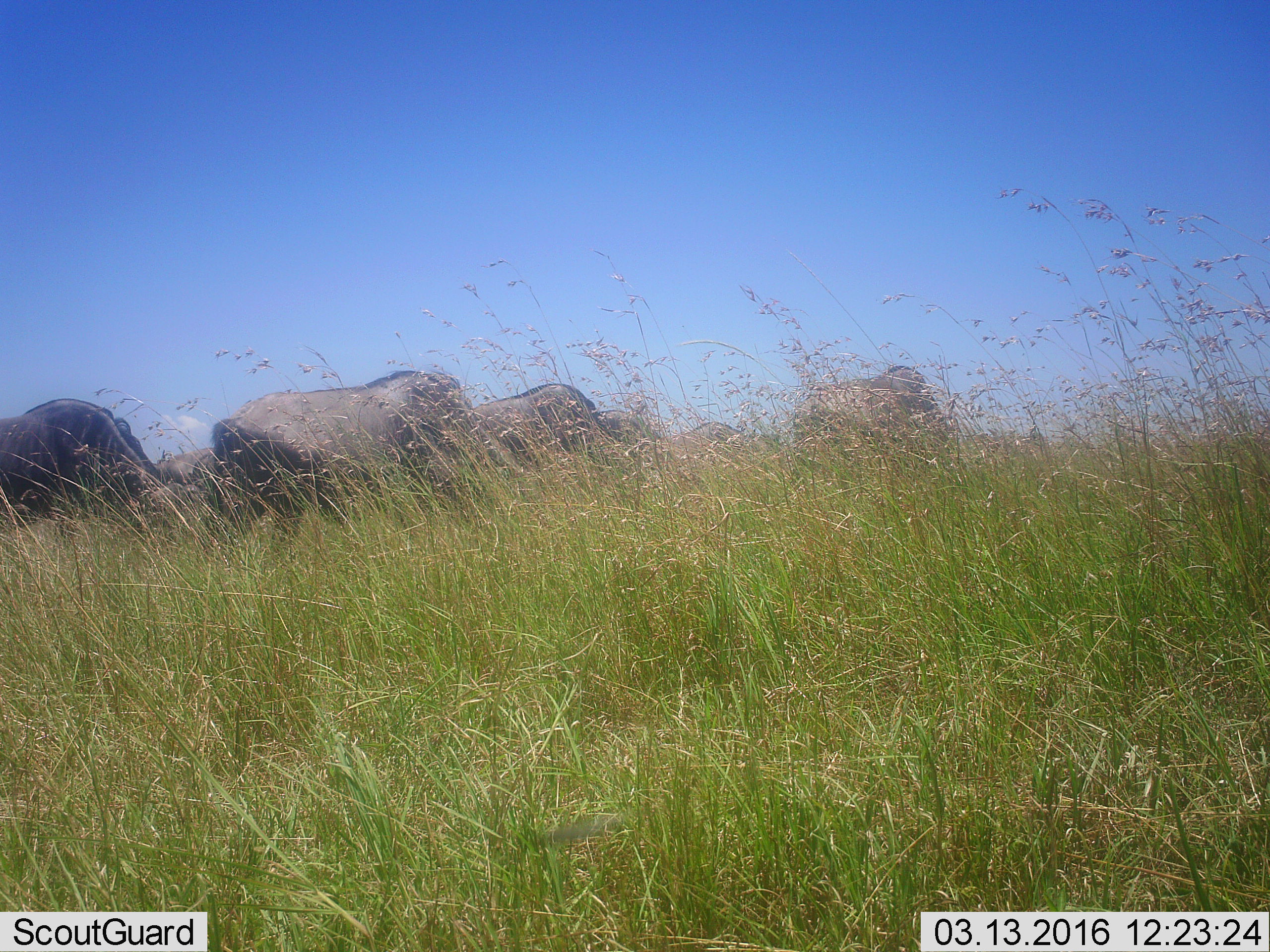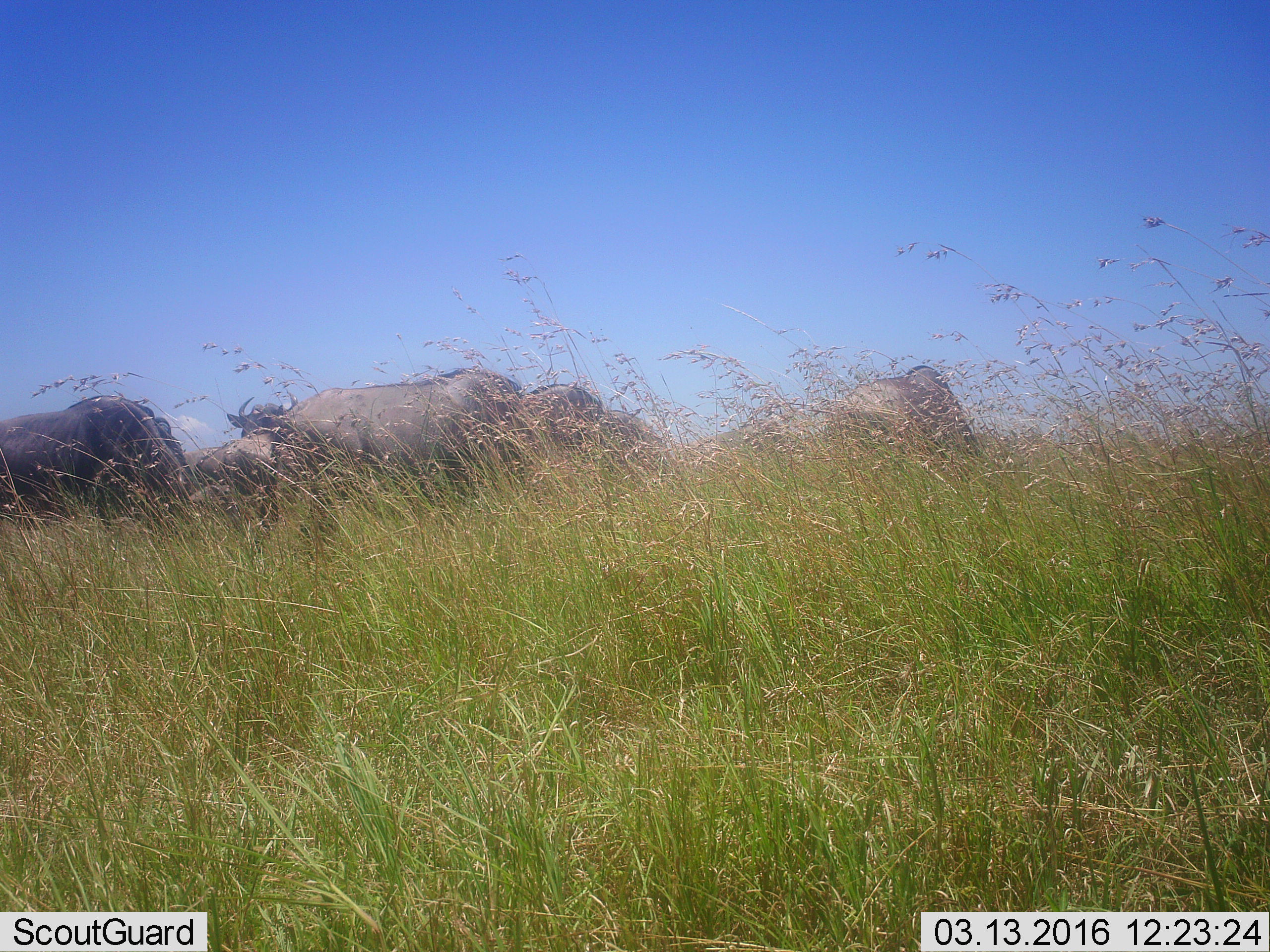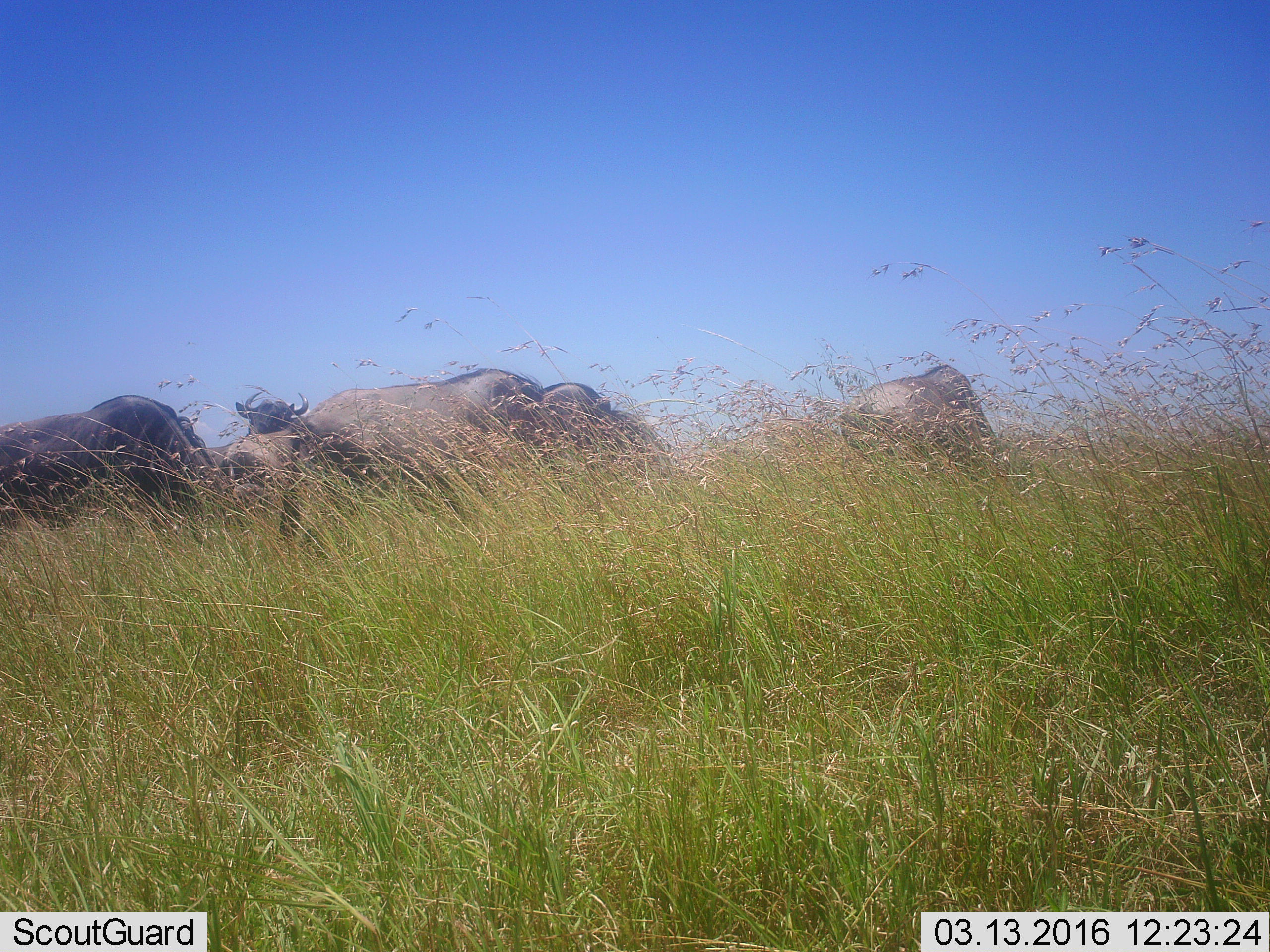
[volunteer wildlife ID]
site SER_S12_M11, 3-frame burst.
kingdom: Animalia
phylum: Chordata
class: Mammalia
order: Artiodactyla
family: Bovidae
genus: Connochaetes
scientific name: Connochaetes taurinus taurinus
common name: blue wildebeest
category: wildebeestblue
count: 8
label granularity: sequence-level